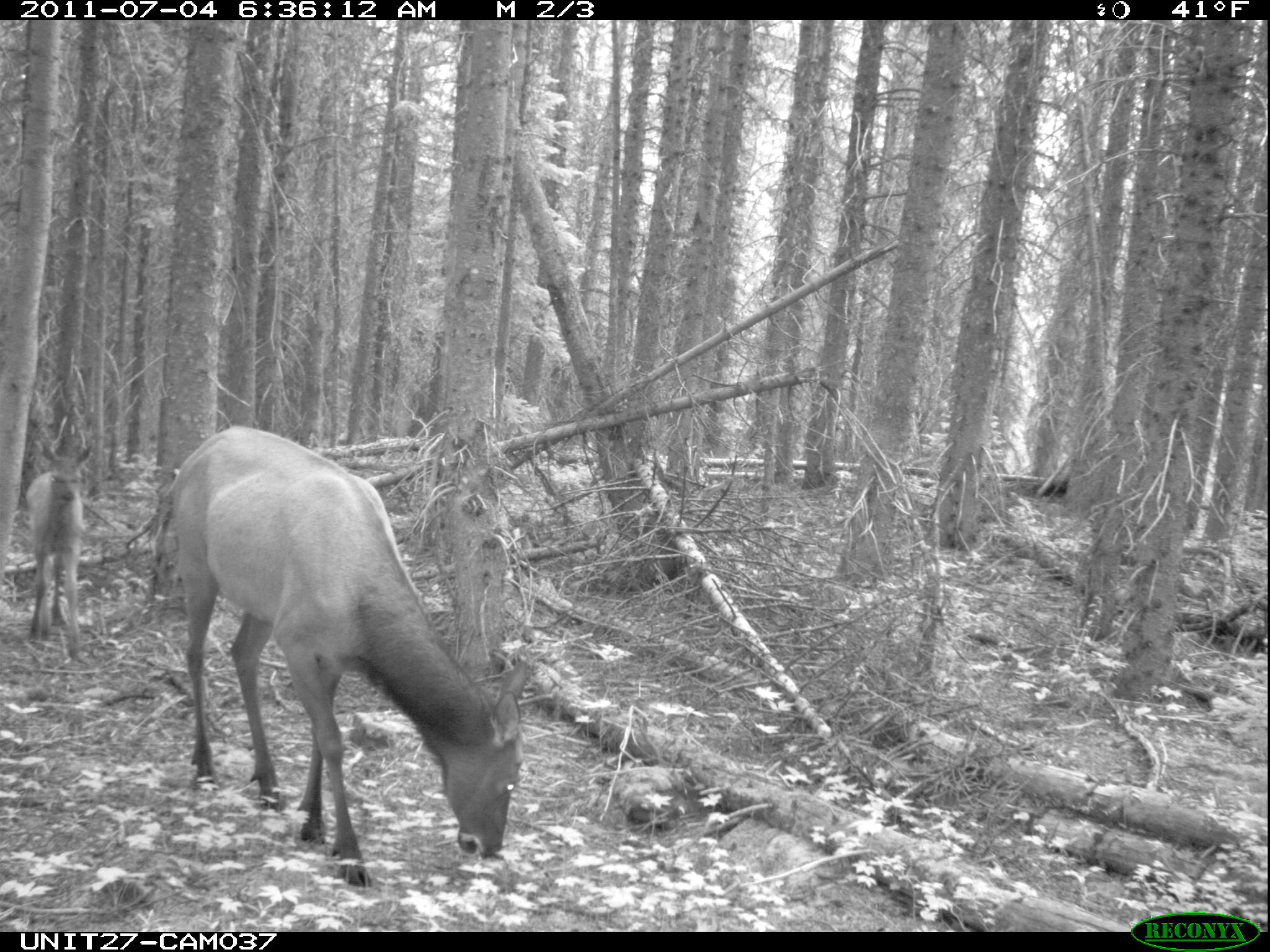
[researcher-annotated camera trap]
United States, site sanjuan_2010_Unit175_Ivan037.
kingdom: Animalia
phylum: Chordata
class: Mammalia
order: Artiodactyla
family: Cervidae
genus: Cervus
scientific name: Cervus elaphus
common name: red deer